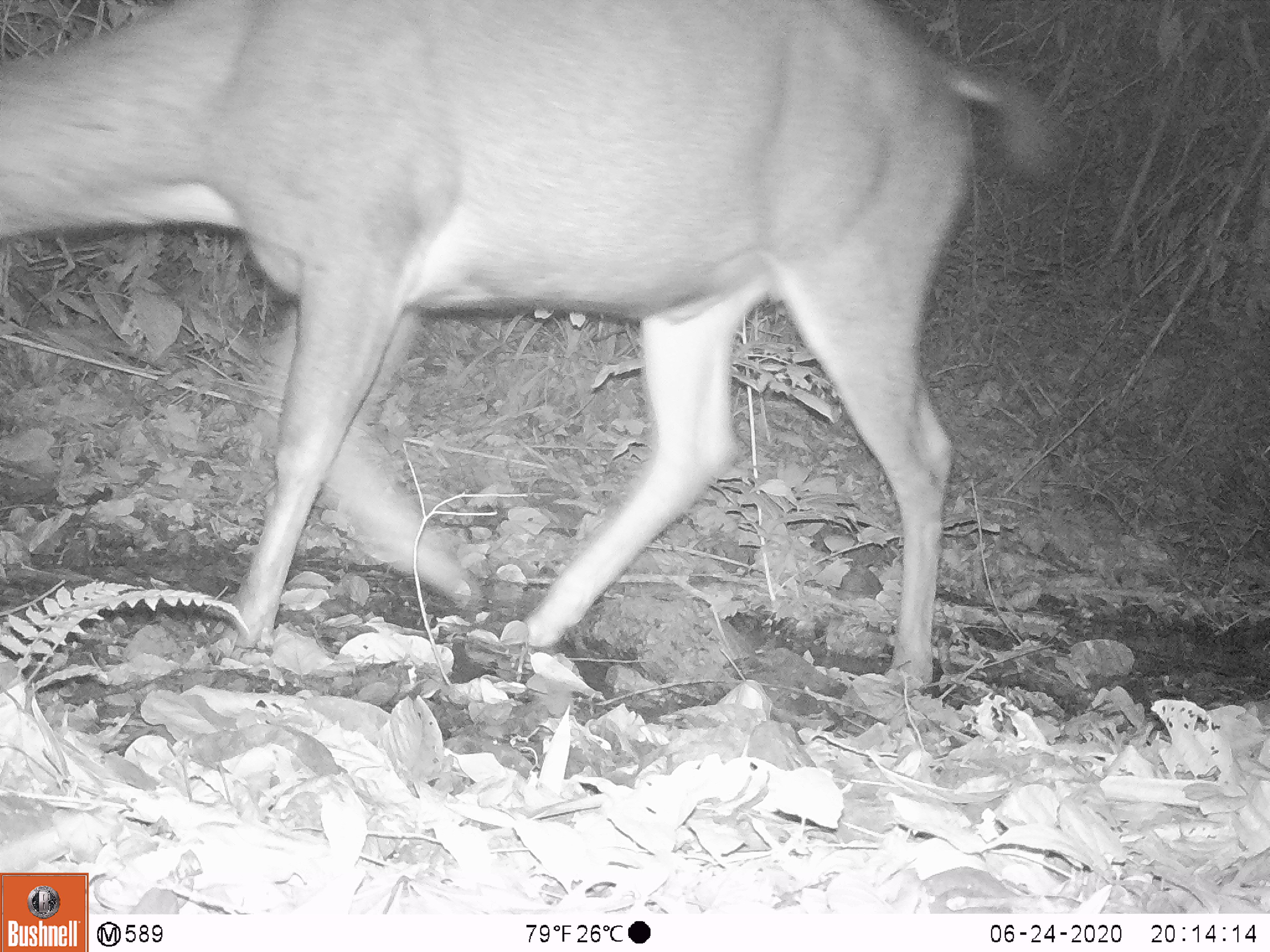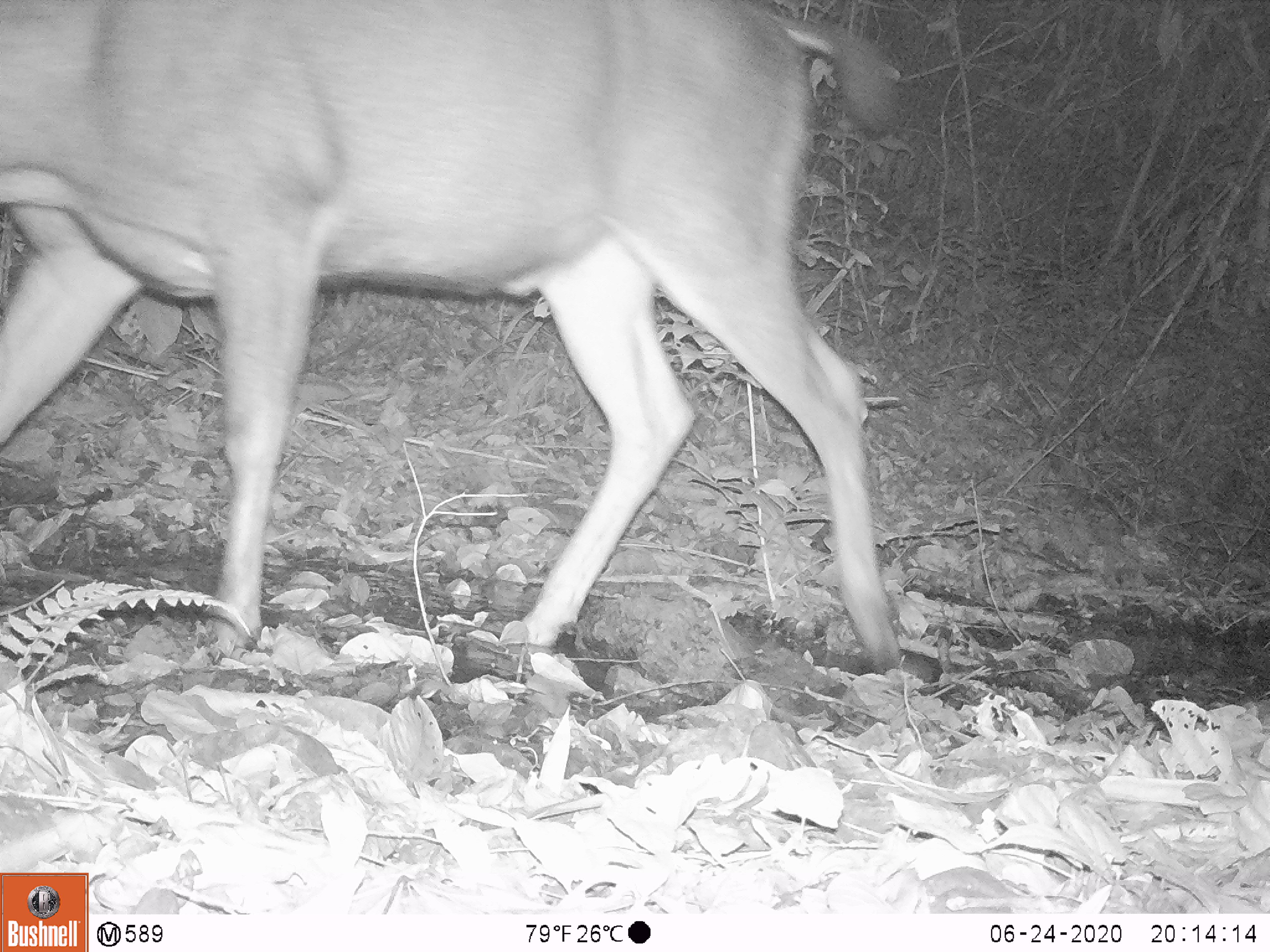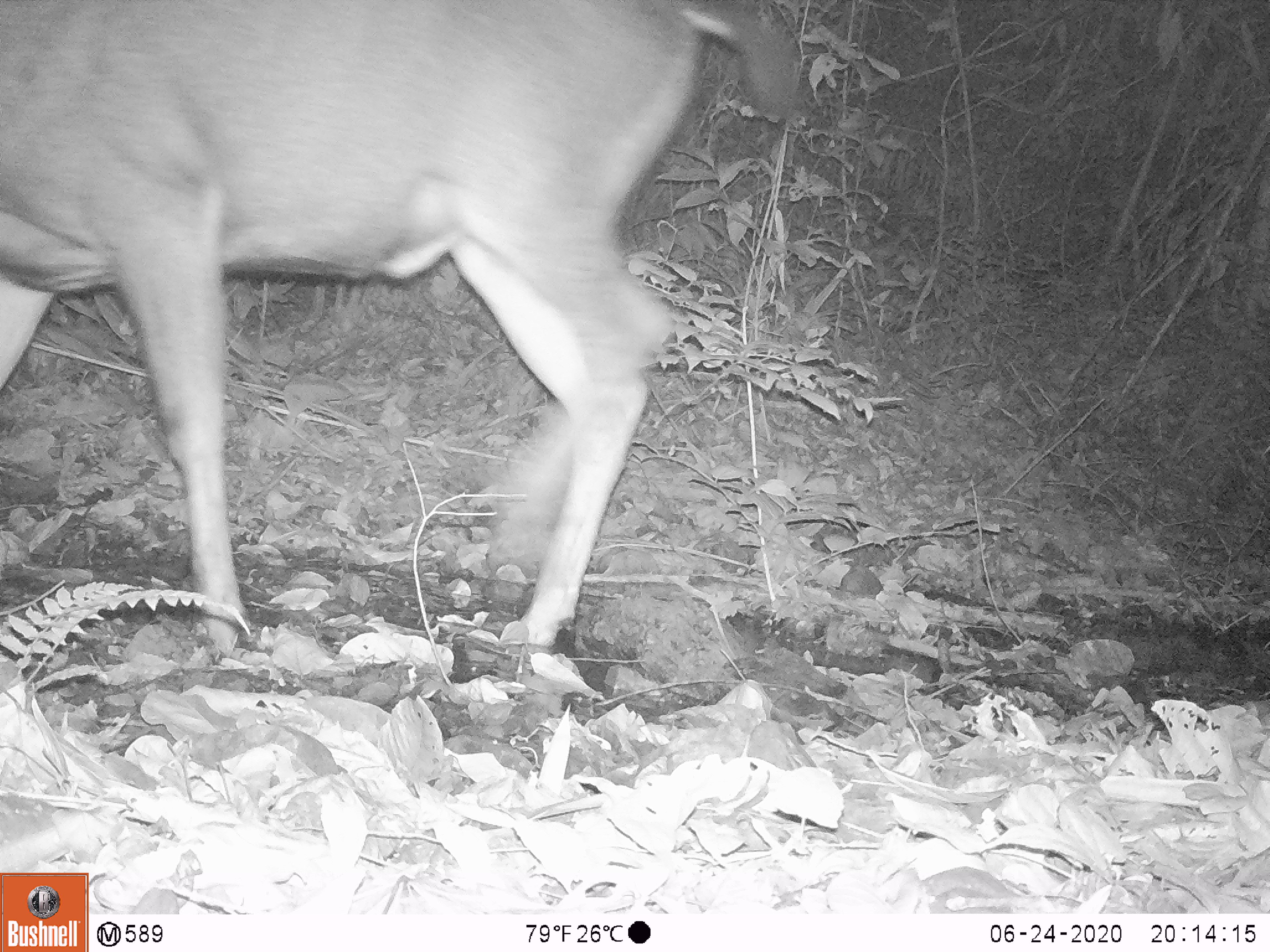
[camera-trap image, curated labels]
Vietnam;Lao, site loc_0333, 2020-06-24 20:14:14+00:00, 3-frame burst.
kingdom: Animalia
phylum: Chordata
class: Mammalia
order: Artiodactyla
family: Cervidae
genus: Rusa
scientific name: Rusa unicolor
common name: sambar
Sambar (Rusa unicolor). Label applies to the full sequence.